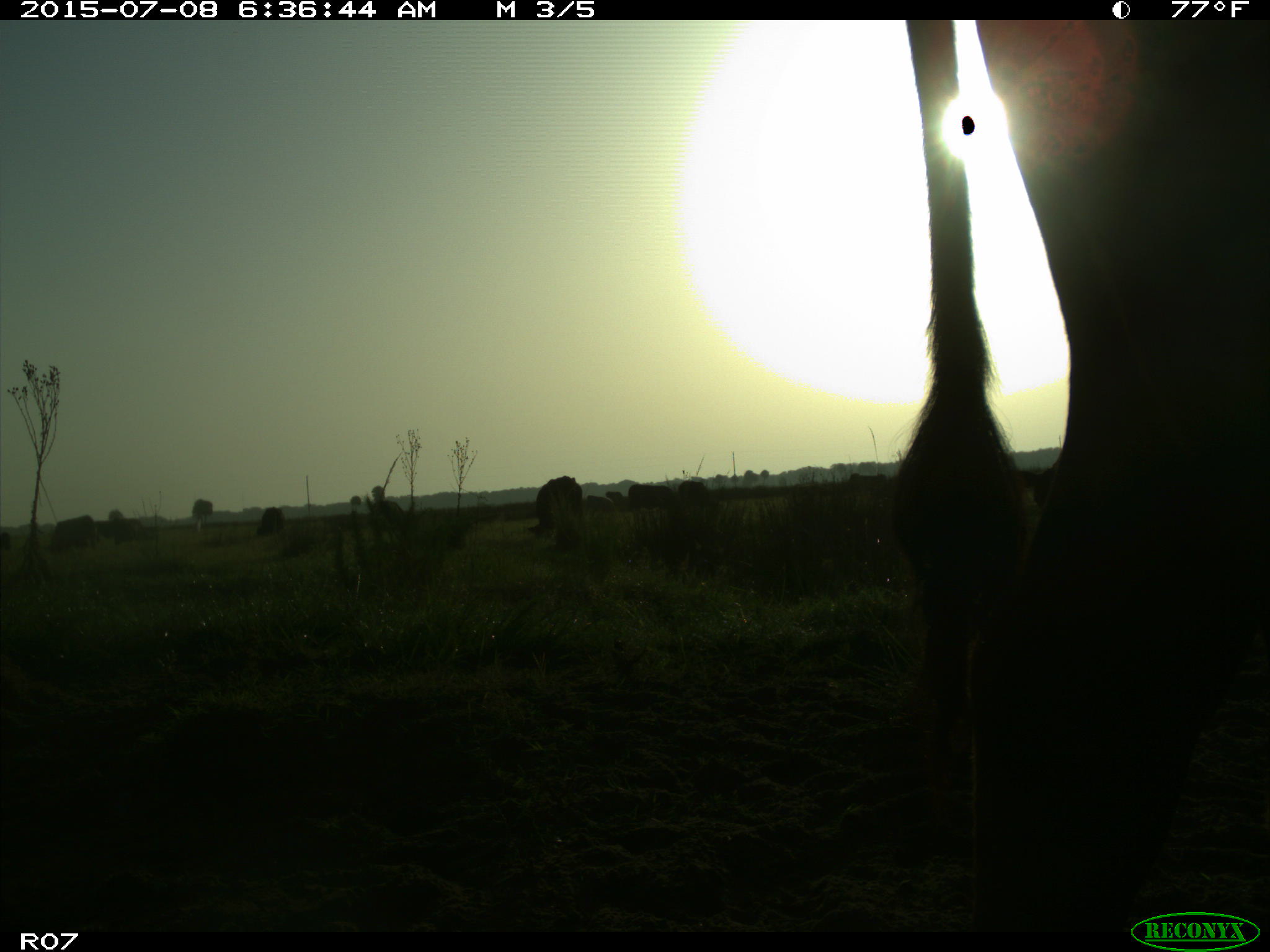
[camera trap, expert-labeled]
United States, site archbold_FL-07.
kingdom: Animalia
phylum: Chordata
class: Mammalia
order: Artiodactyla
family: Bovidae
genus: Bos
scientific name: Bos taurus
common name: domestic cow